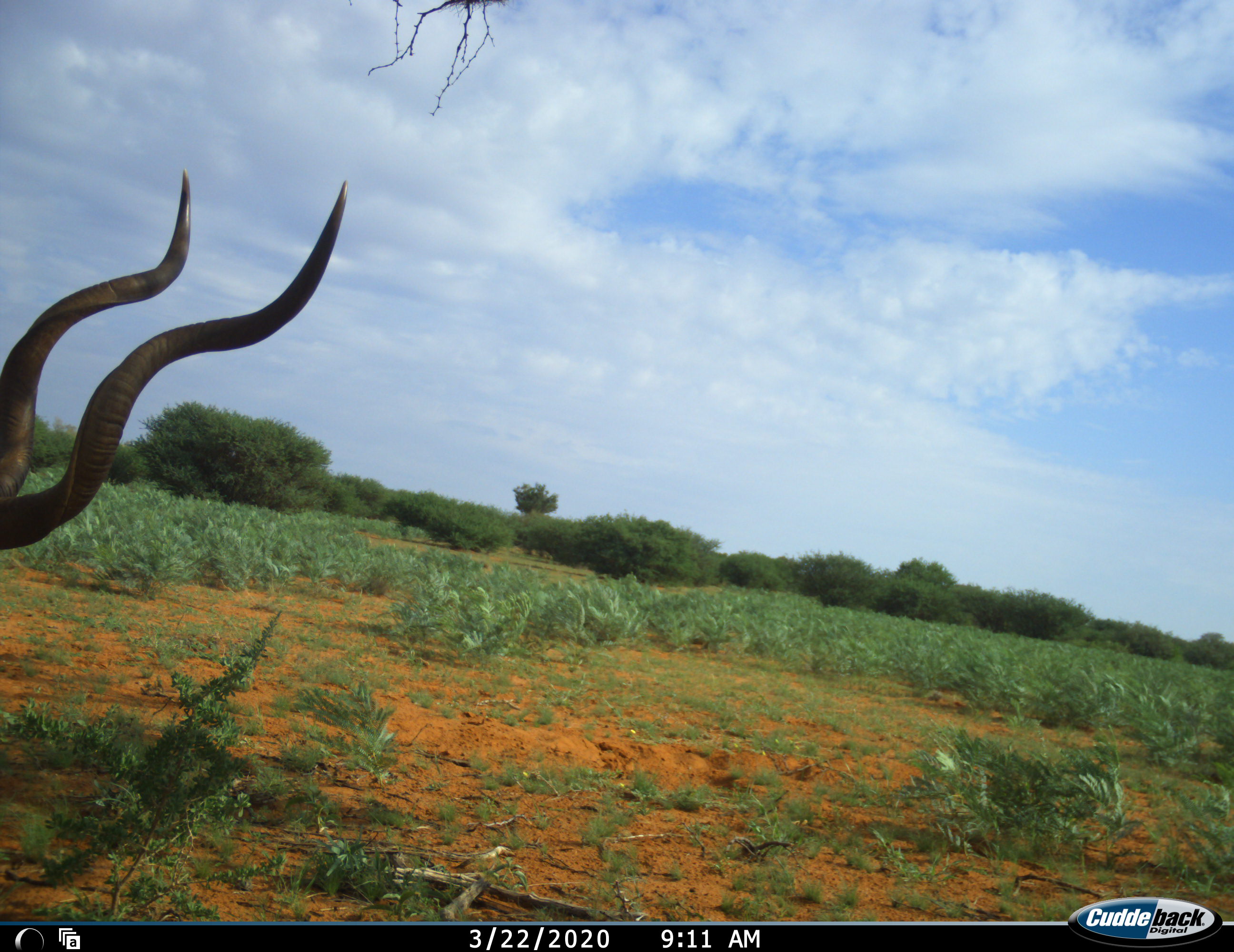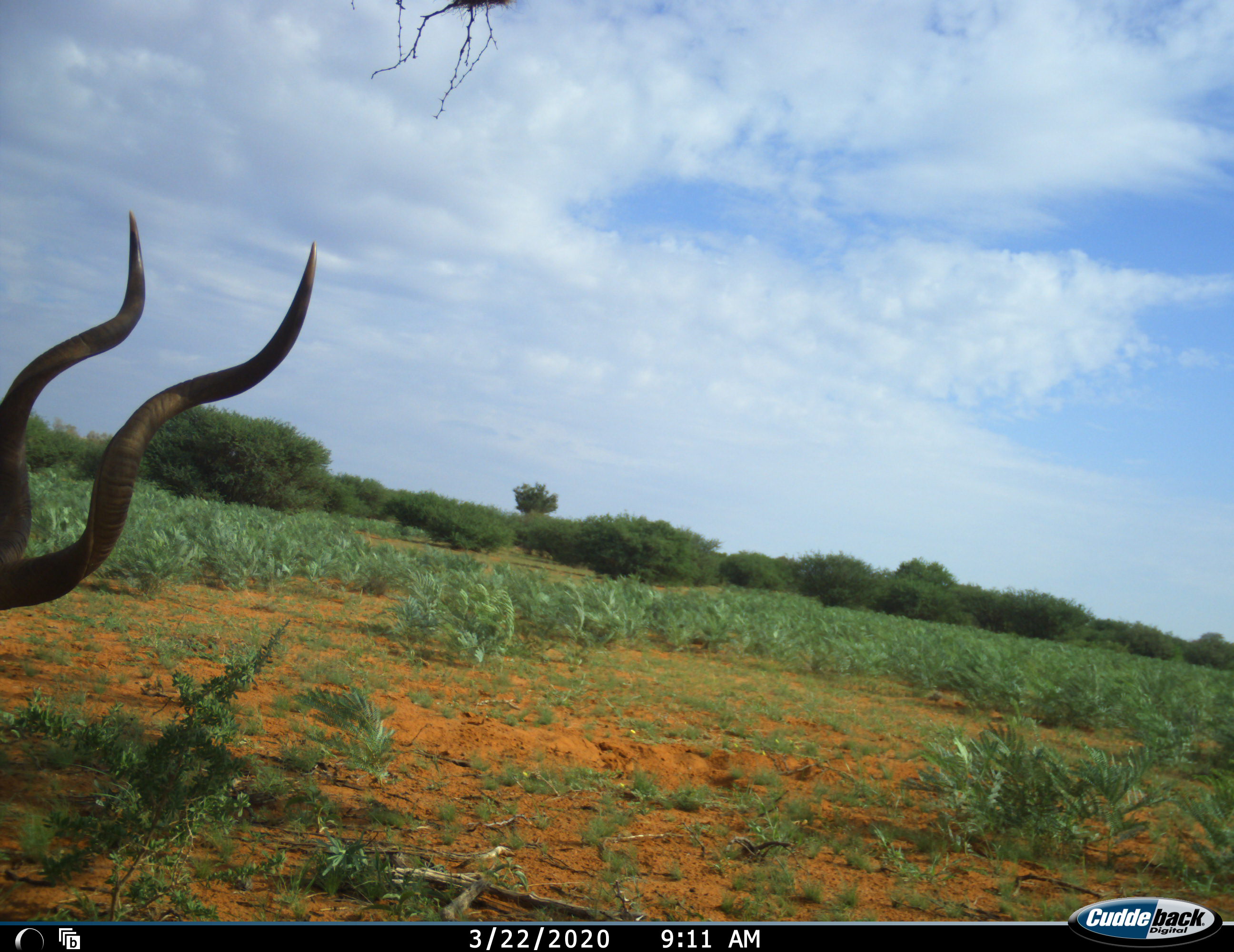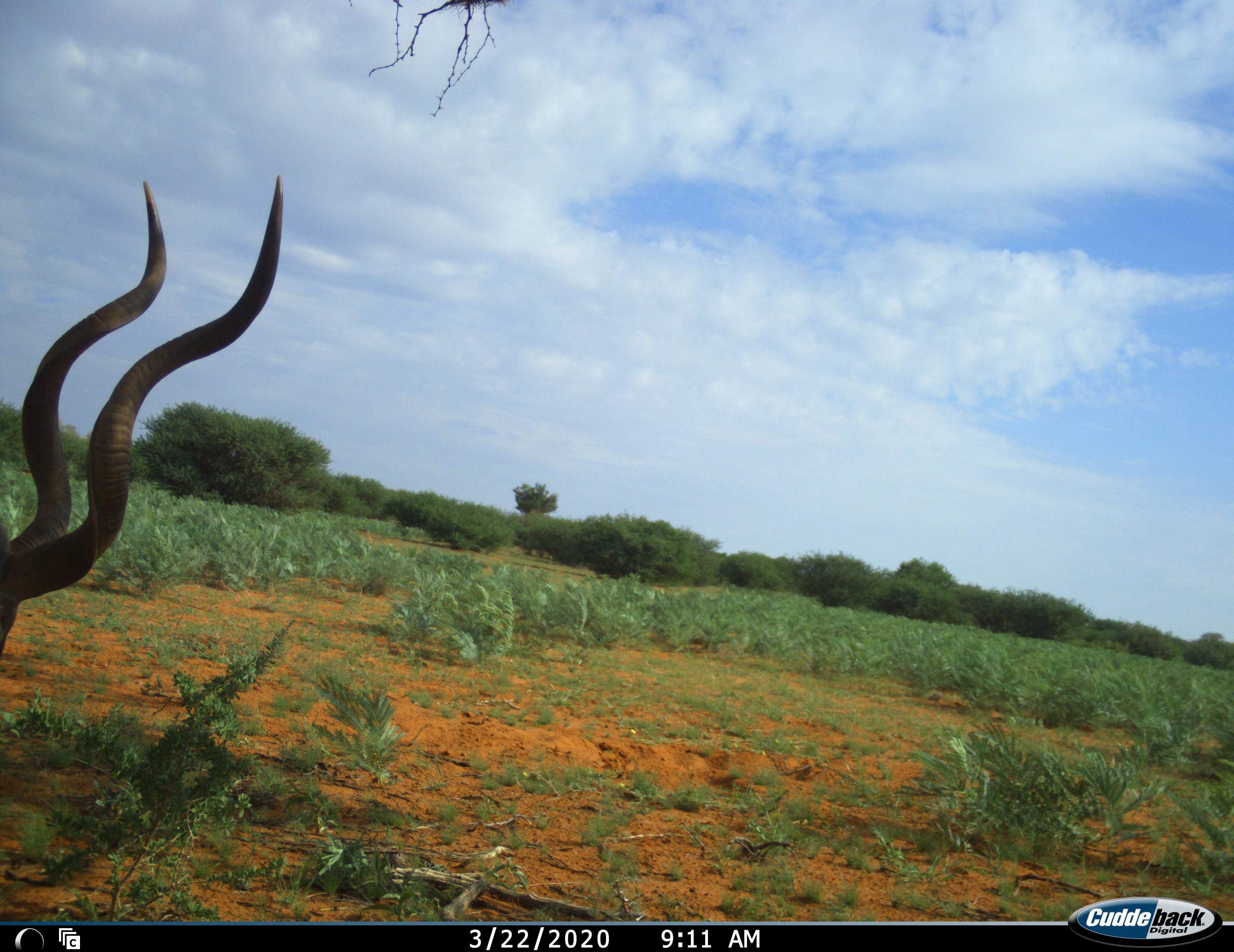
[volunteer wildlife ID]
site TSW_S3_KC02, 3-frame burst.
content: unidentified animal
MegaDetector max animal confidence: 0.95